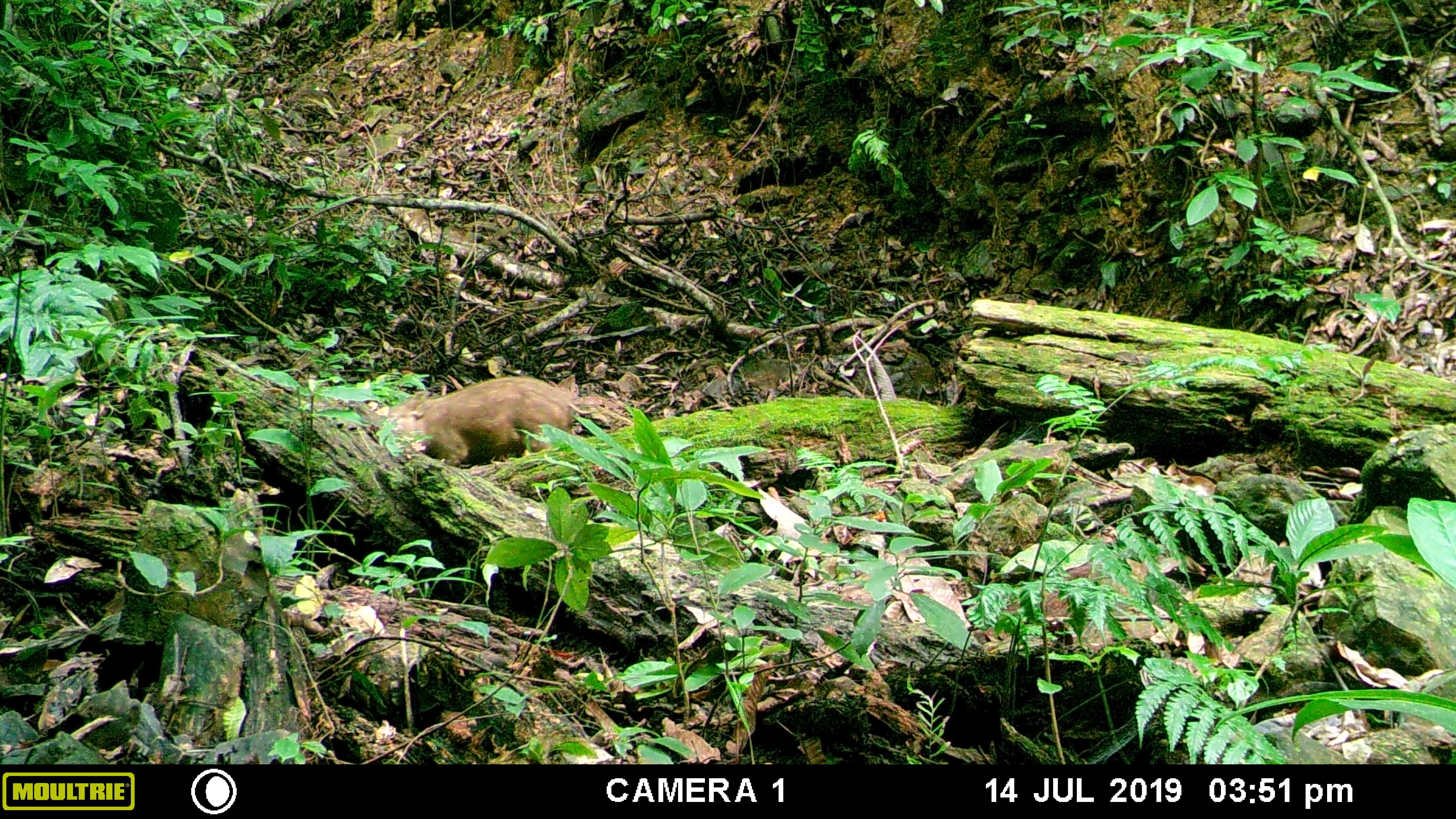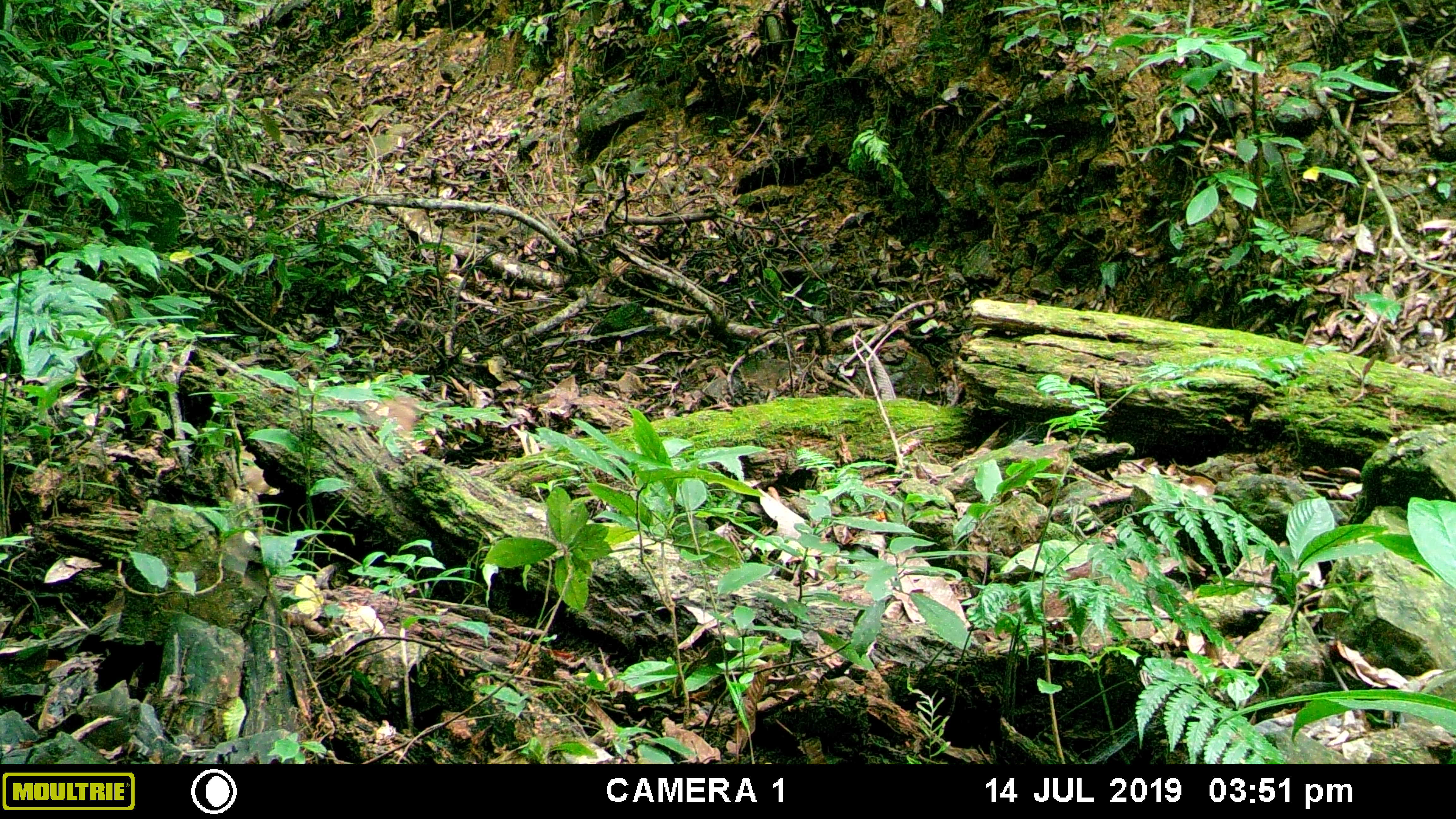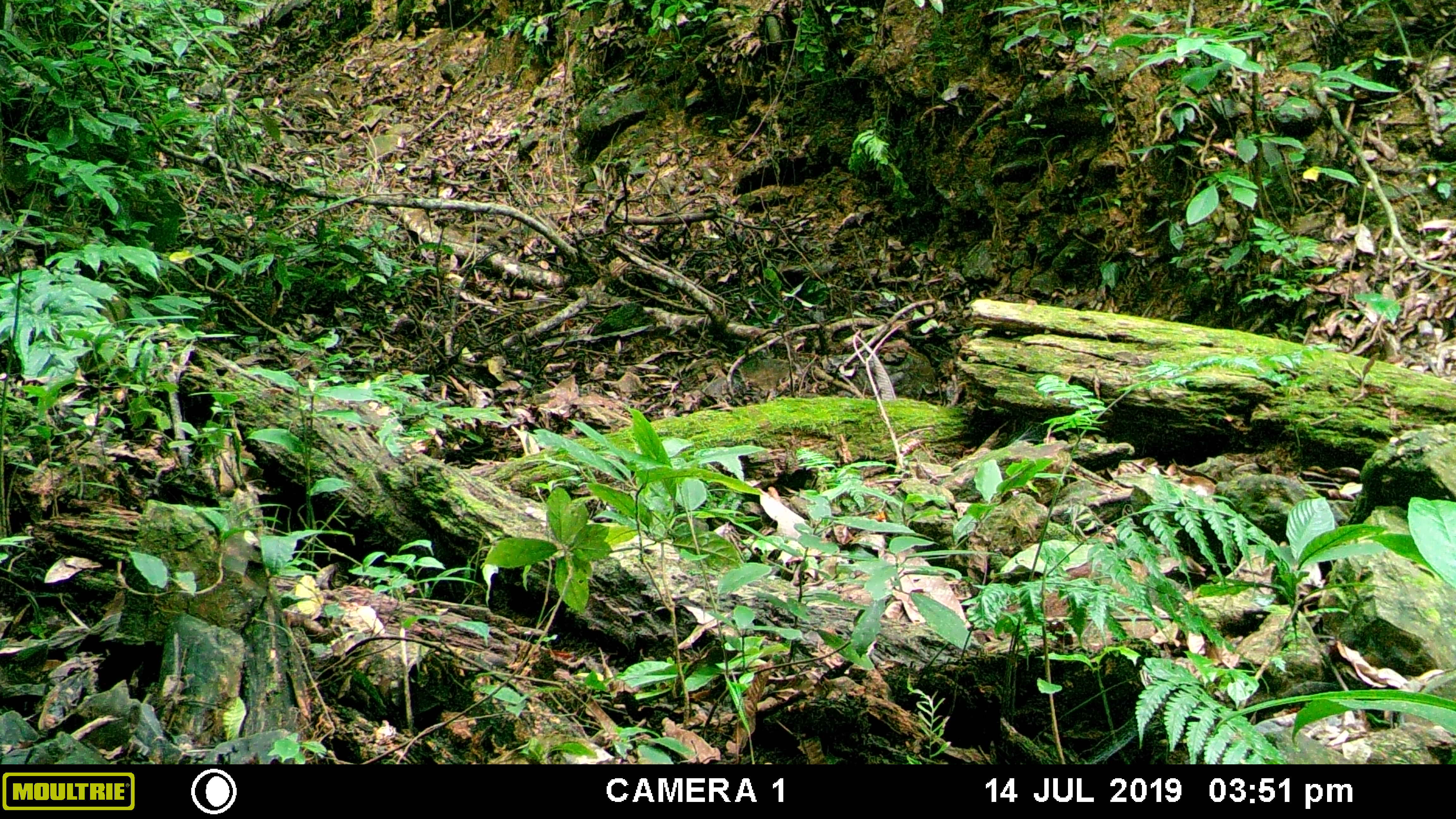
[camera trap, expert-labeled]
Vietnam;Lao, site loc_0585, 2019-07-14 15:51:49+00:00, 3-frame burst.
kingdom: Animalia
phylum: Chordata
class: Mammalia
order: Artiodactyla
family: Suidae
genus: Sus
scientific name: Sus scrofa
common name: eurasian wild pig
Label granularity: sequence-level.